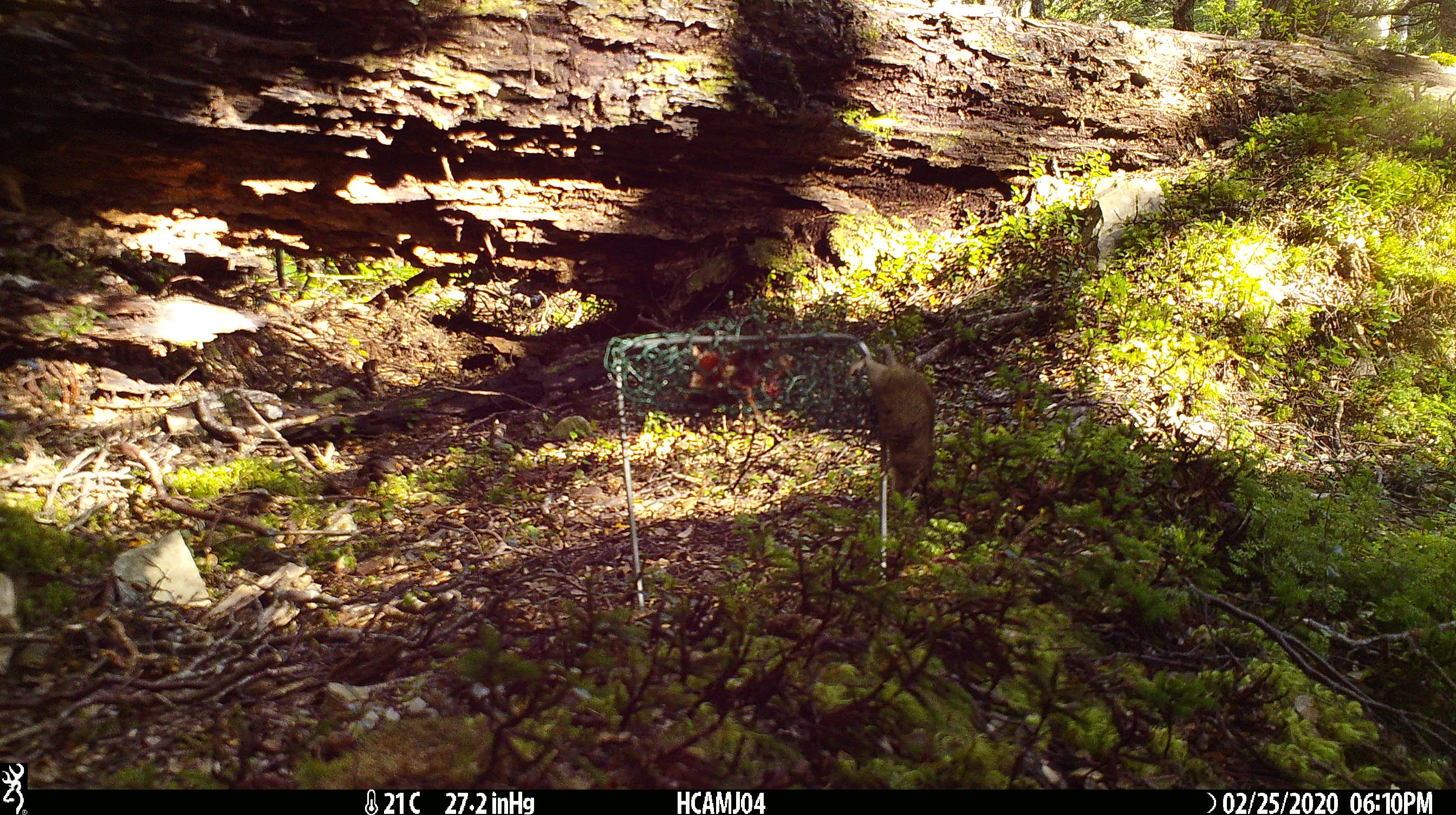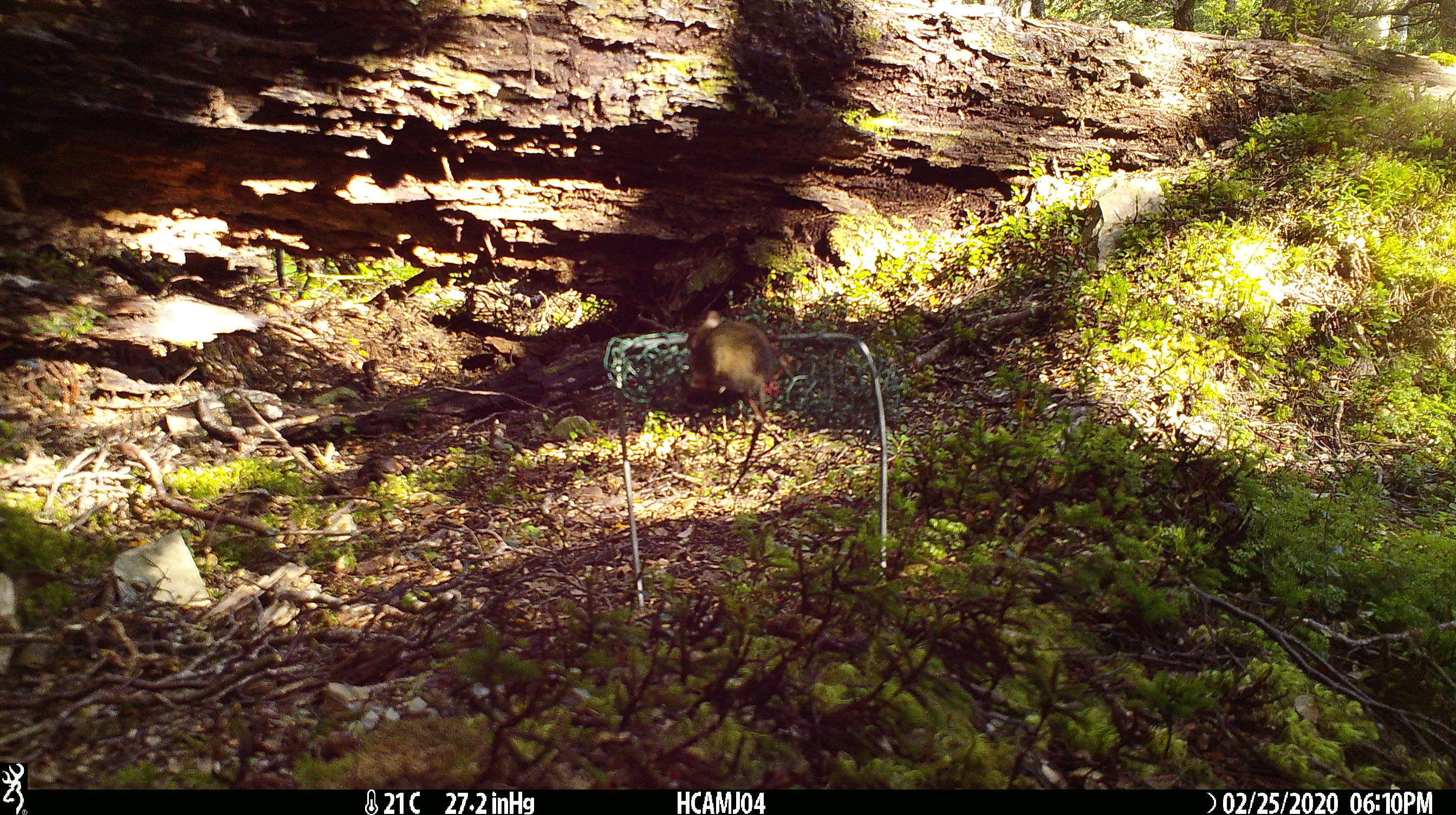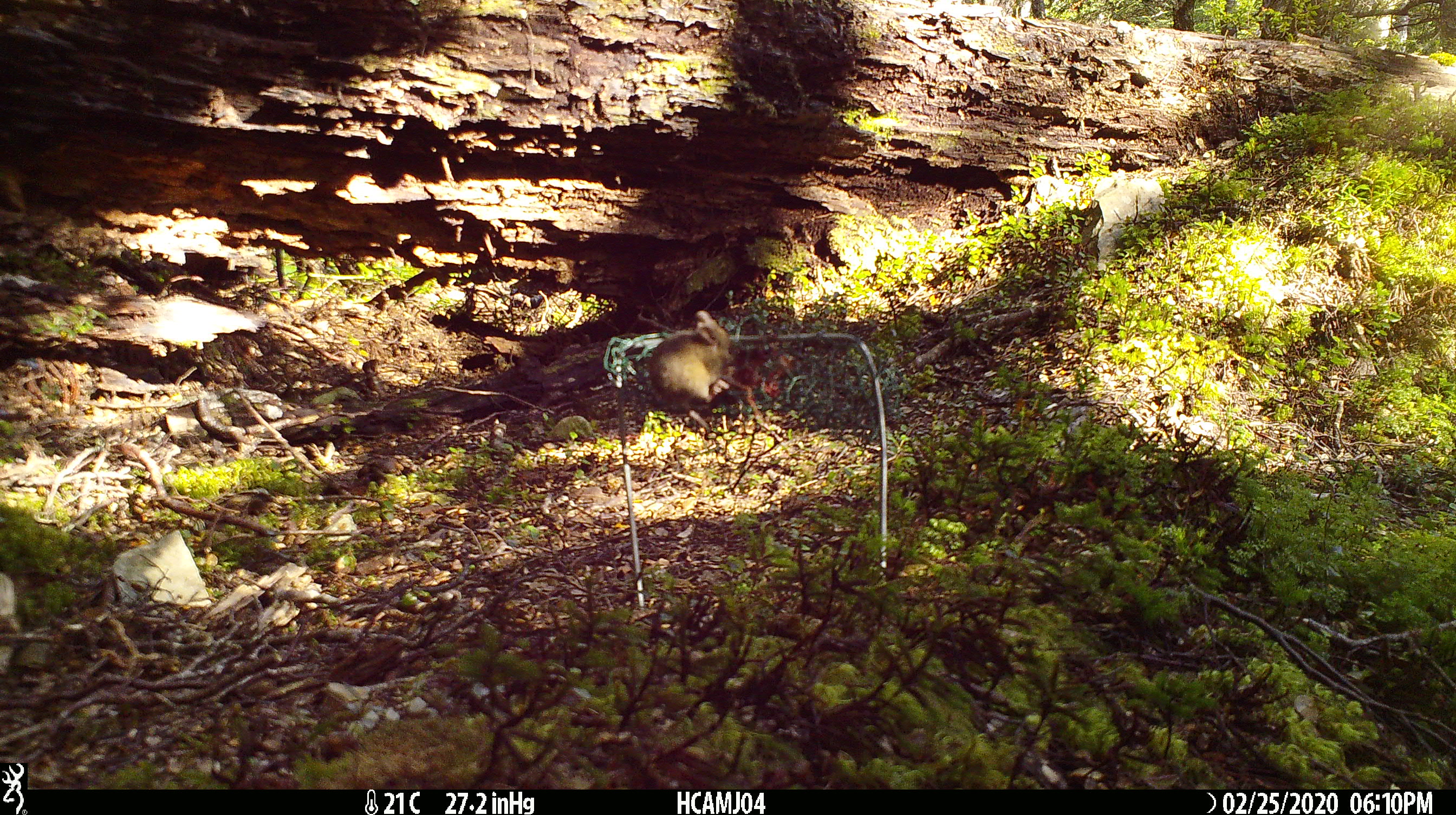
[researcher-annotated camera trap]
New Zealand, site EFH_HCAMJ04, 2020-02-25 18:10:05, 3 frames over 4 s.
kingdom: Animalia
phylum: Chordata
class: Mammalia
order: Rodentia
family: Muridae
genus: Mus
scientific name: Mus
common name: mouse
Mouse (Mus).